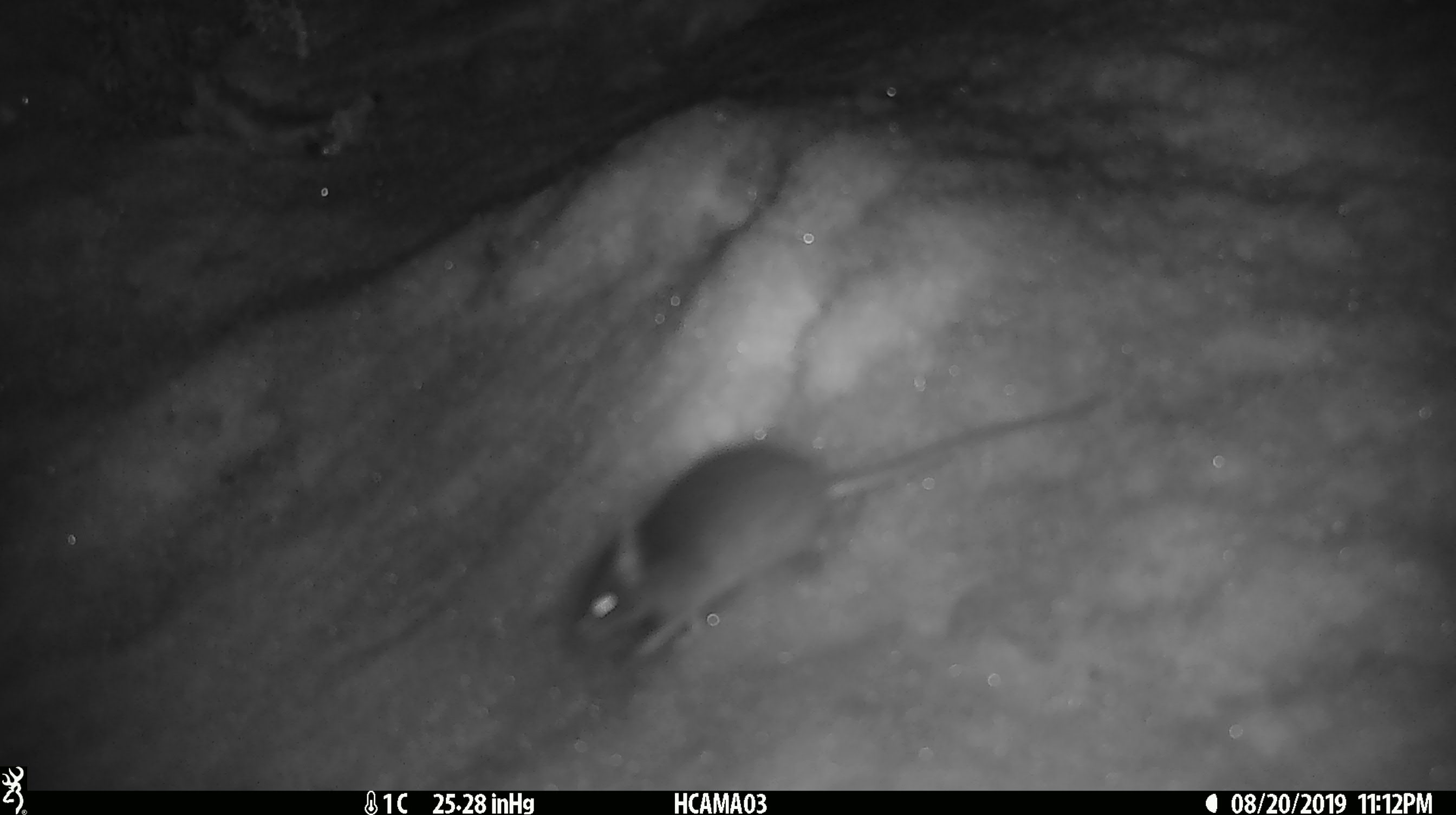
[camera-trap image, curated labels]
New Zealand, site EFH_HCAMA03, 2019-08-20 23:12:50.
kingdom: Animalia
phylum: Chordata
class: Mammalia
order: Rodentia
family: Muridae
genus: Mus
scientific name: Mus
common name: mouse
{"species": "mouse (Mus)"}